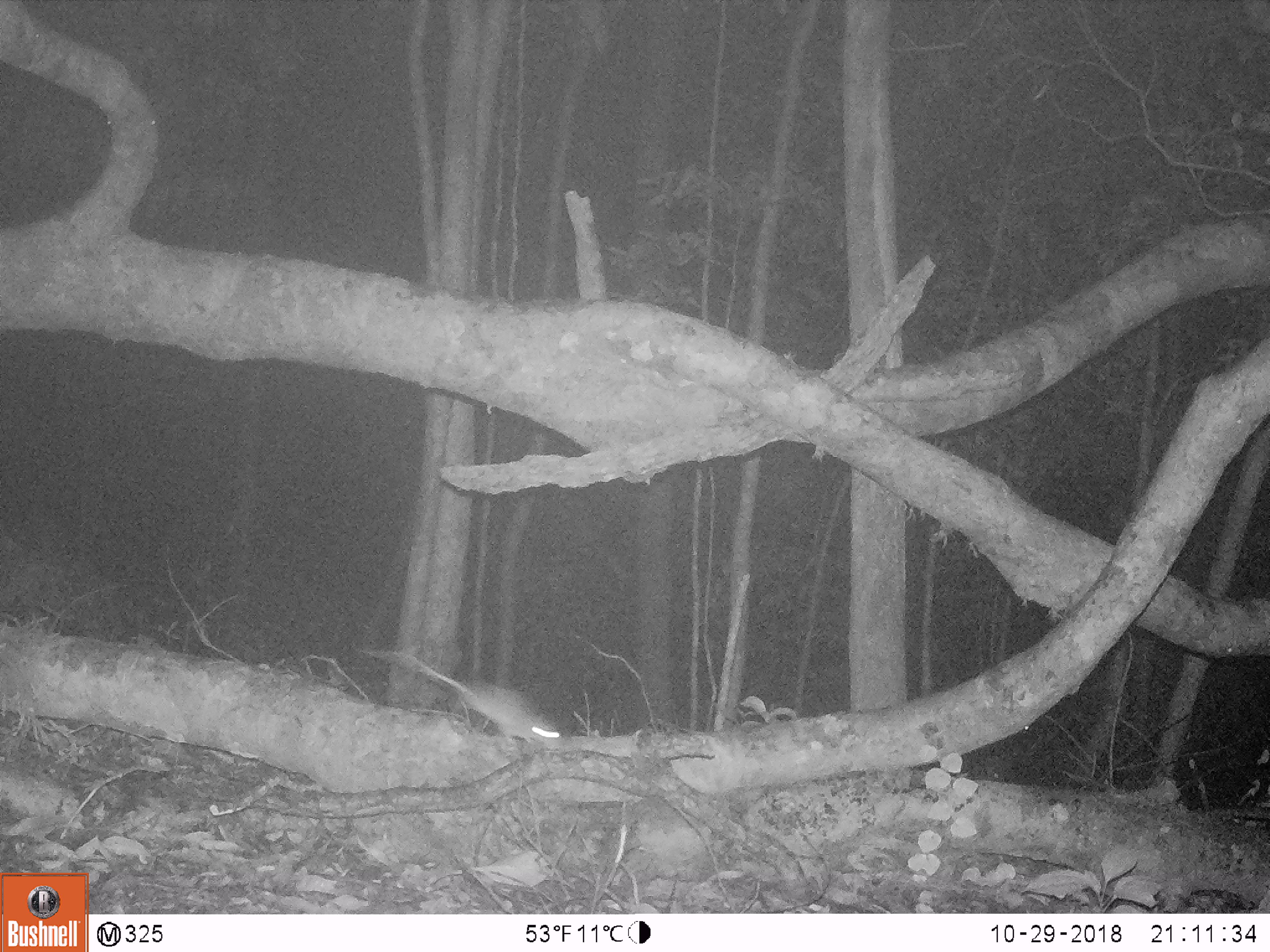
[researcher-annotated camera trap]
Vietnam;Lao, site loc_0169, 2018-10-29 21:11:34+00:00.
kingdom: Animalia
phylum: Chordata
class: Mammalia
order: Rodentia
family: Muridae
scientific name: Muridae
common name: old-world mice and rats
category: unidentified murid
Unidentified murid (old-world mice and rats) (Muridae). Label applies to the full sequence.